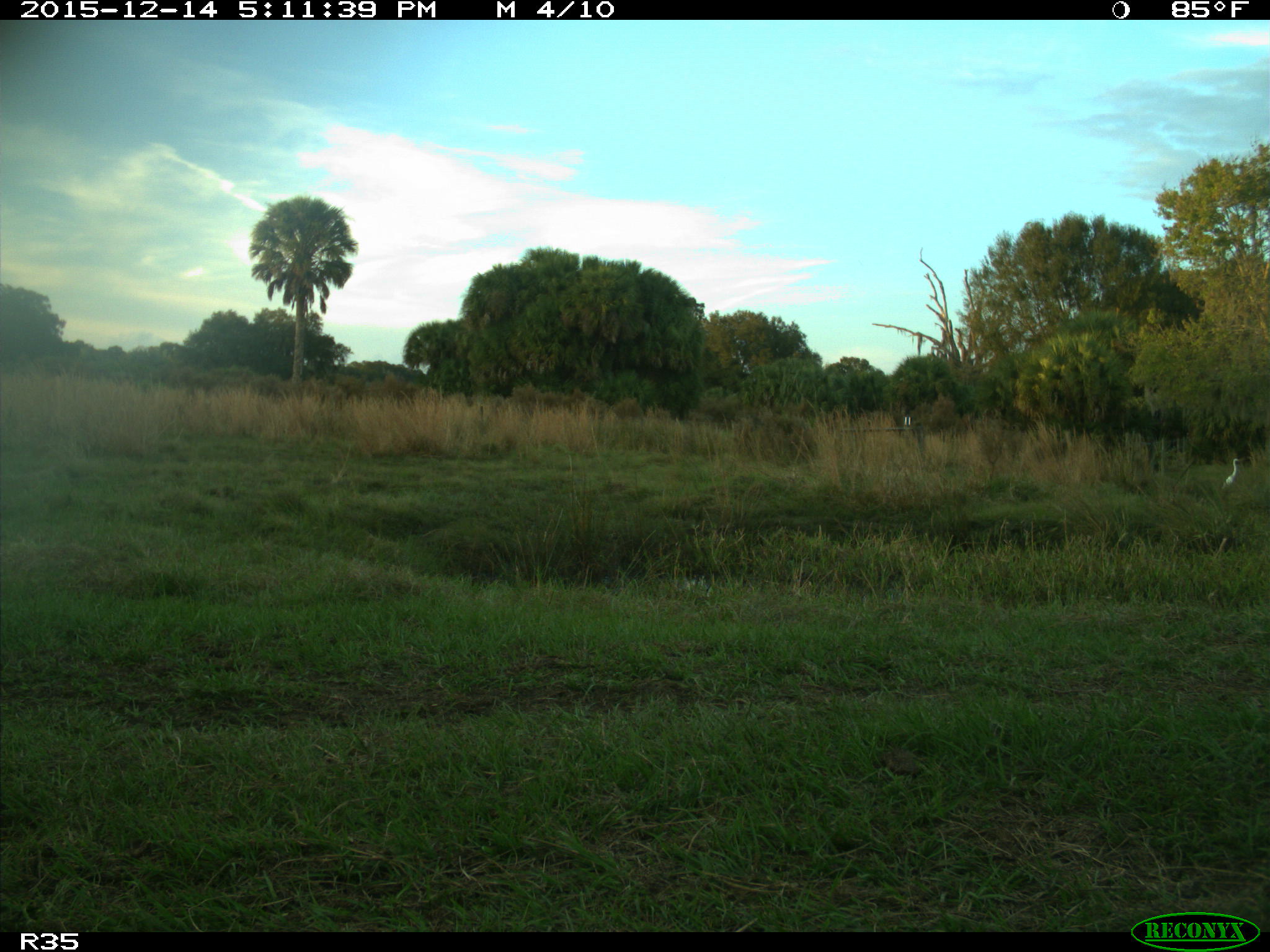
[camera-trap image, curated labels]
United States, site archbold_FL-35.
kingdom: Animalia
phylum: Chordata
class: Aves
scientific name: Aves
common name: birds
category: unidentified bird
Unidentified bird (birds) (Aves).